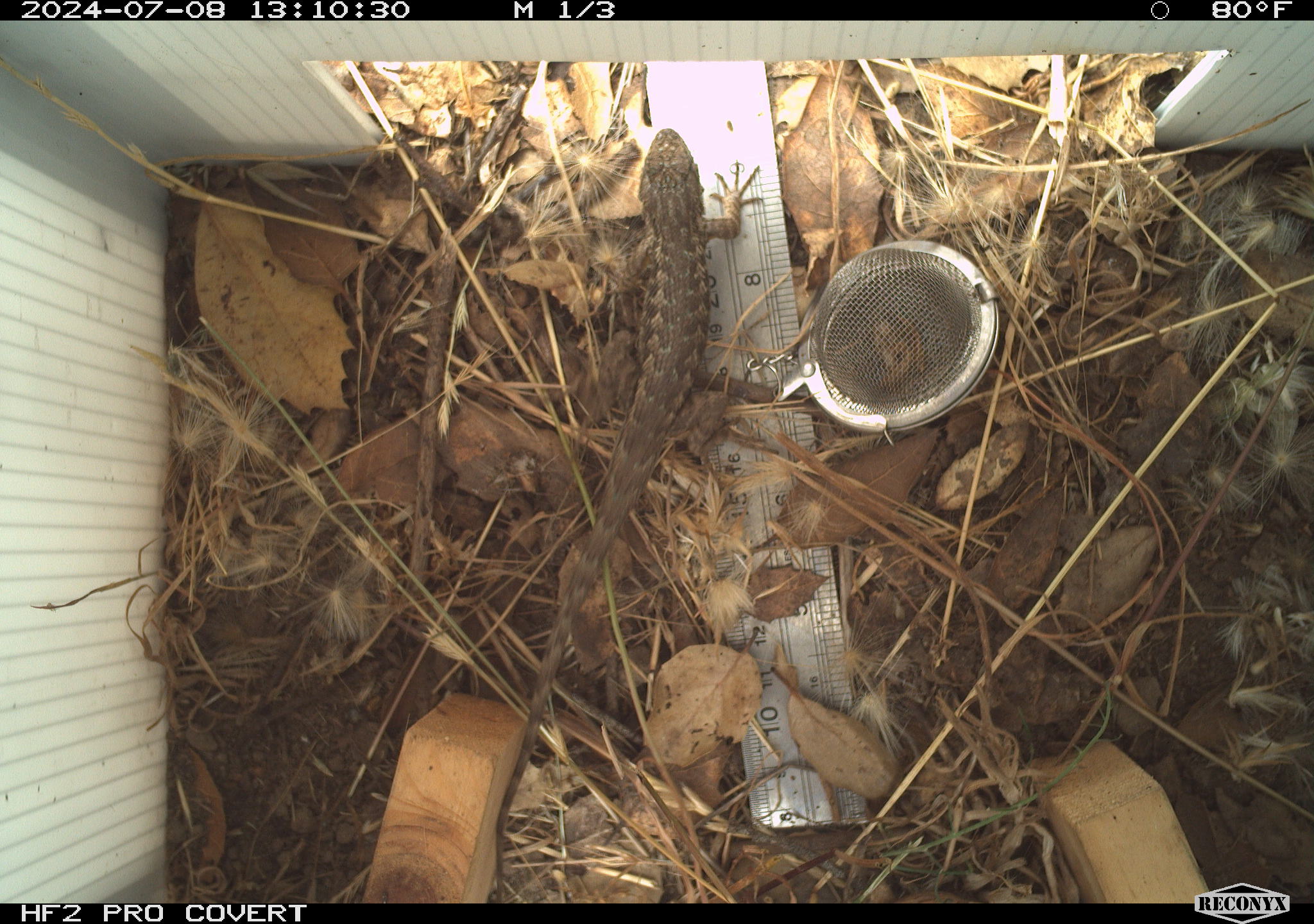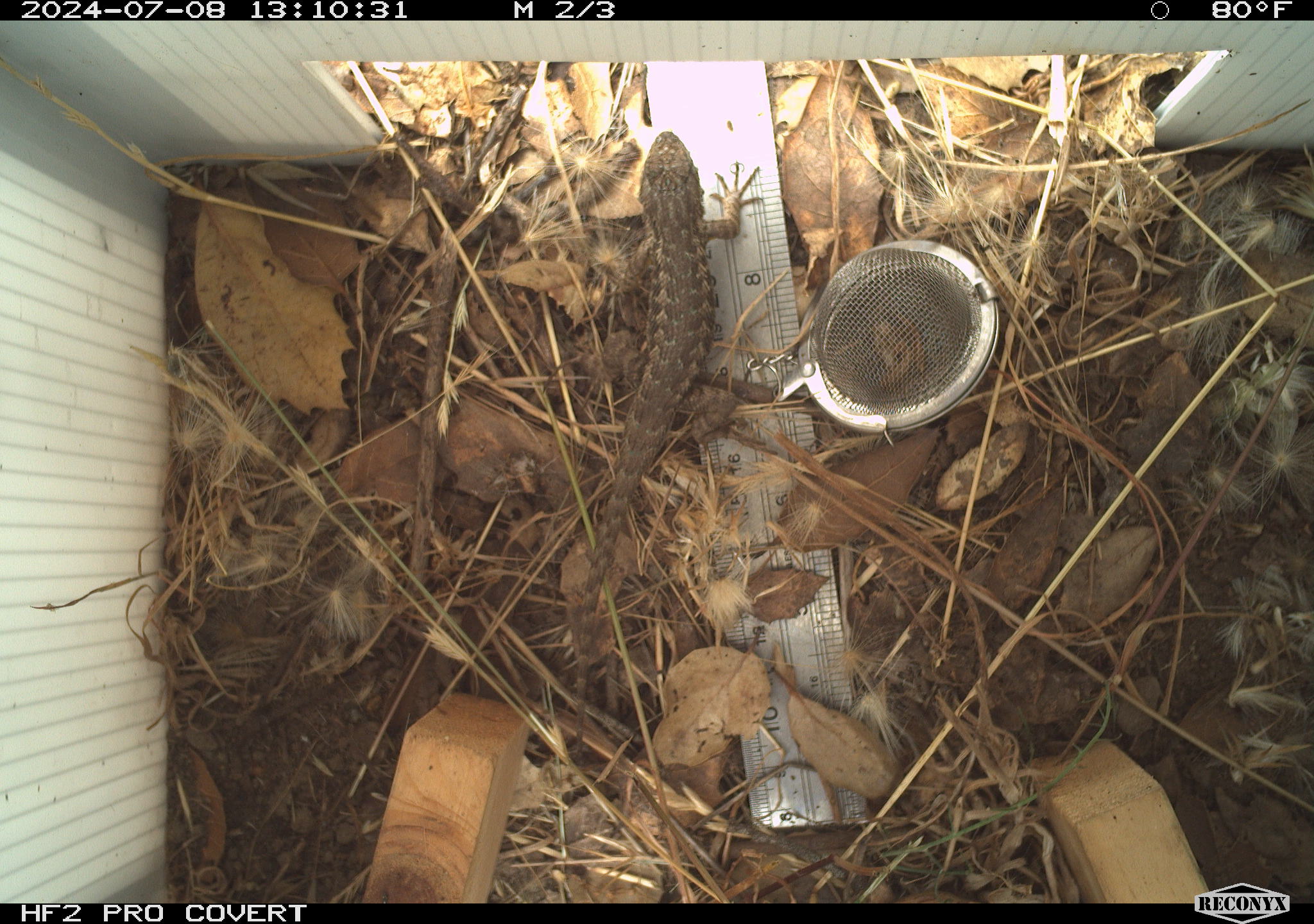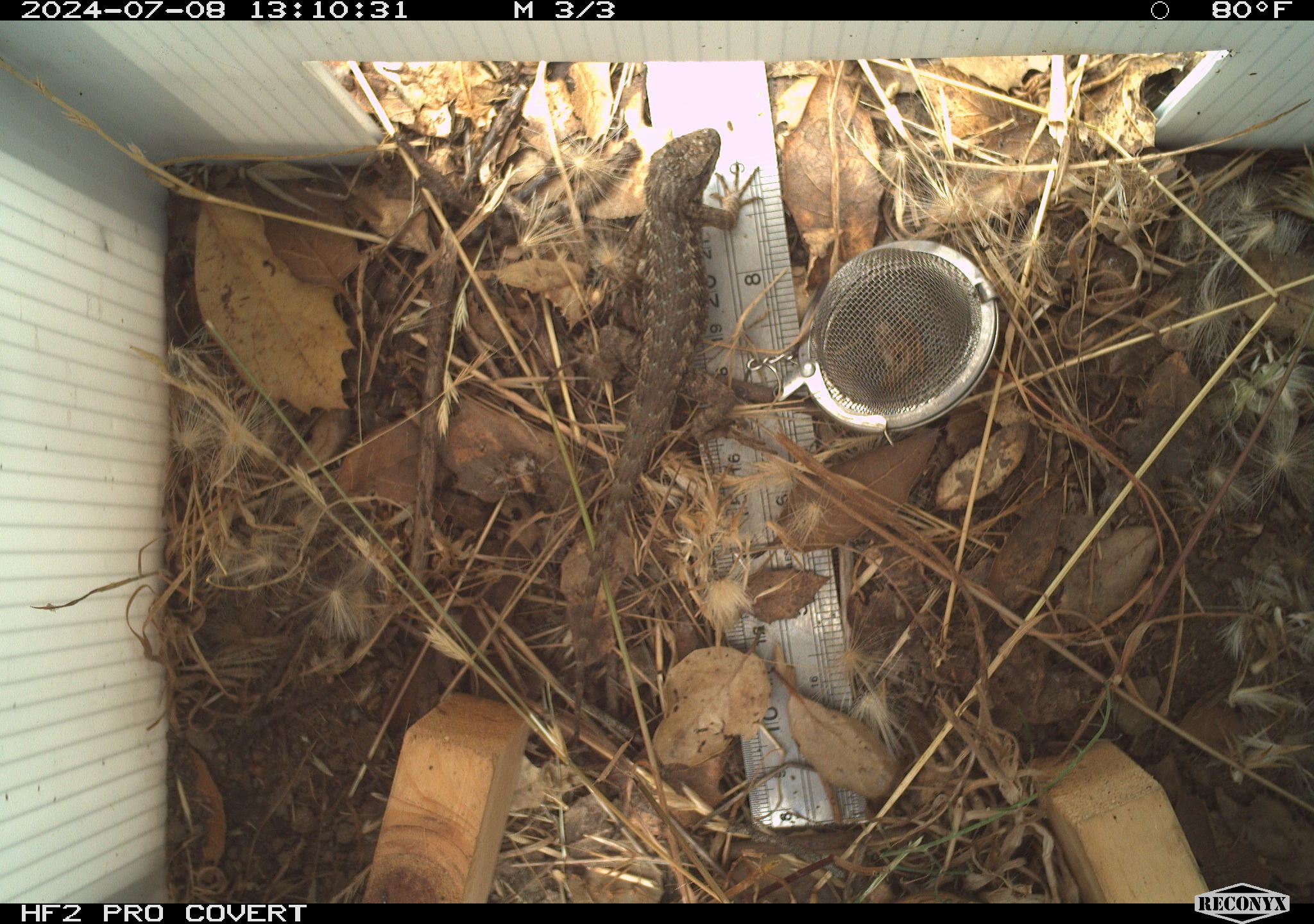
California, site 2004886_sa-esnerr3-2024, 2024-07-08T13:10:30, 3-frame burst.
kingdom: Animalia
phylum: Chordata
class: Reptilia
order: Squamata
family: Phrynosomatidae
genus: Sceloporus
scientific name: Sceloporus occidentalis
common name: western fence lizard